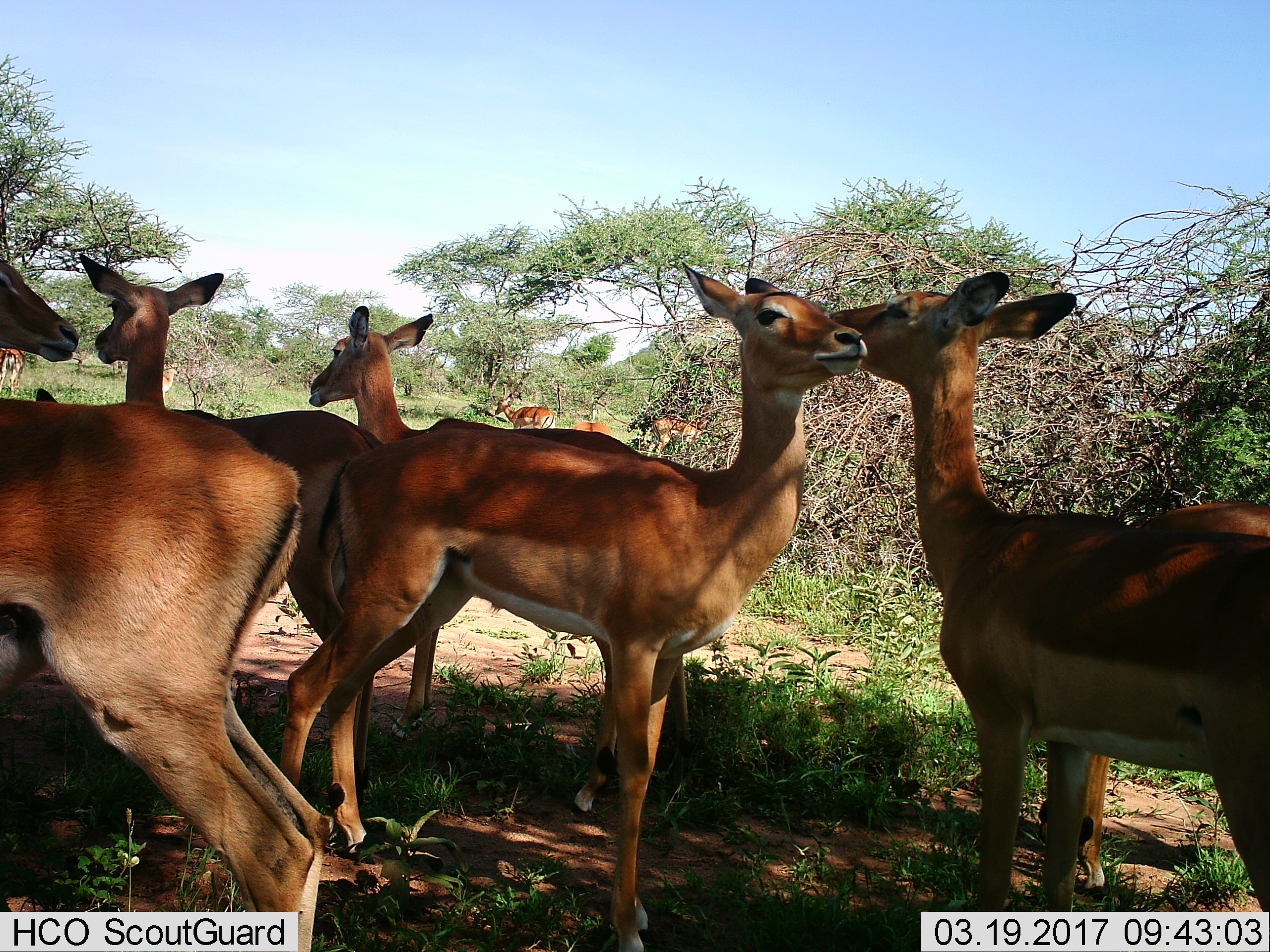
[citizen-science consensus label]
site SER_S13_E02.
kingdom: Animalia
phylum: Chordata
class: Mammalia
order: Artiodactyla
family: Bovidae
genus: Aepyceros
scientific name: Aepyceros melampus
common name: impala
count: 11-50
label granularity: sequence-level